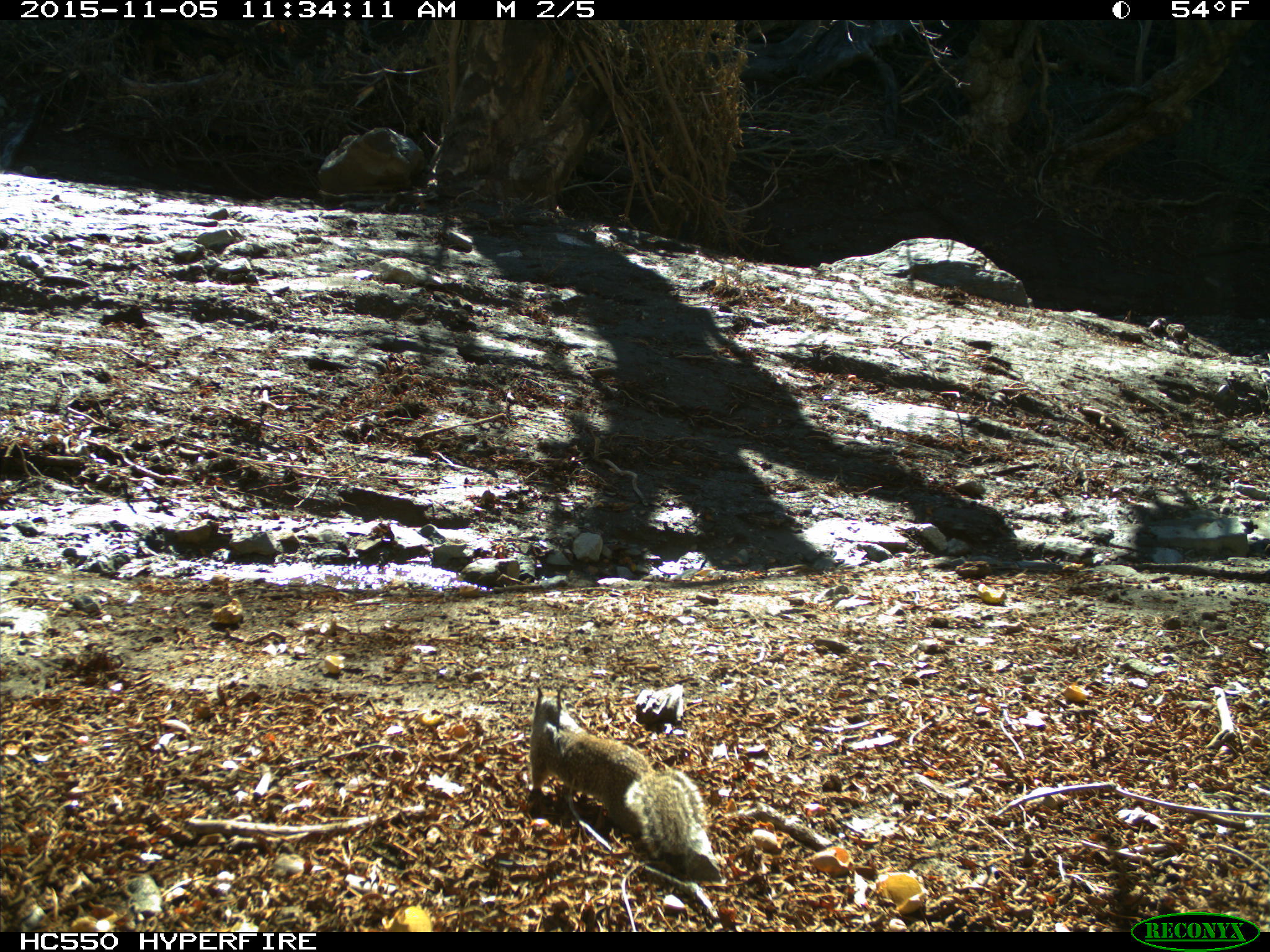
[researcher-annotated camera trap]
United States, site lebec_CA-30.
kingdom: Animalia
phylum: Chordata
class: Mammalia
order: Rodentia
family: Sciuridae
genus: Otospermophilus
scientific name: Otospermophilus beecheyi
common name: california ground squirrel